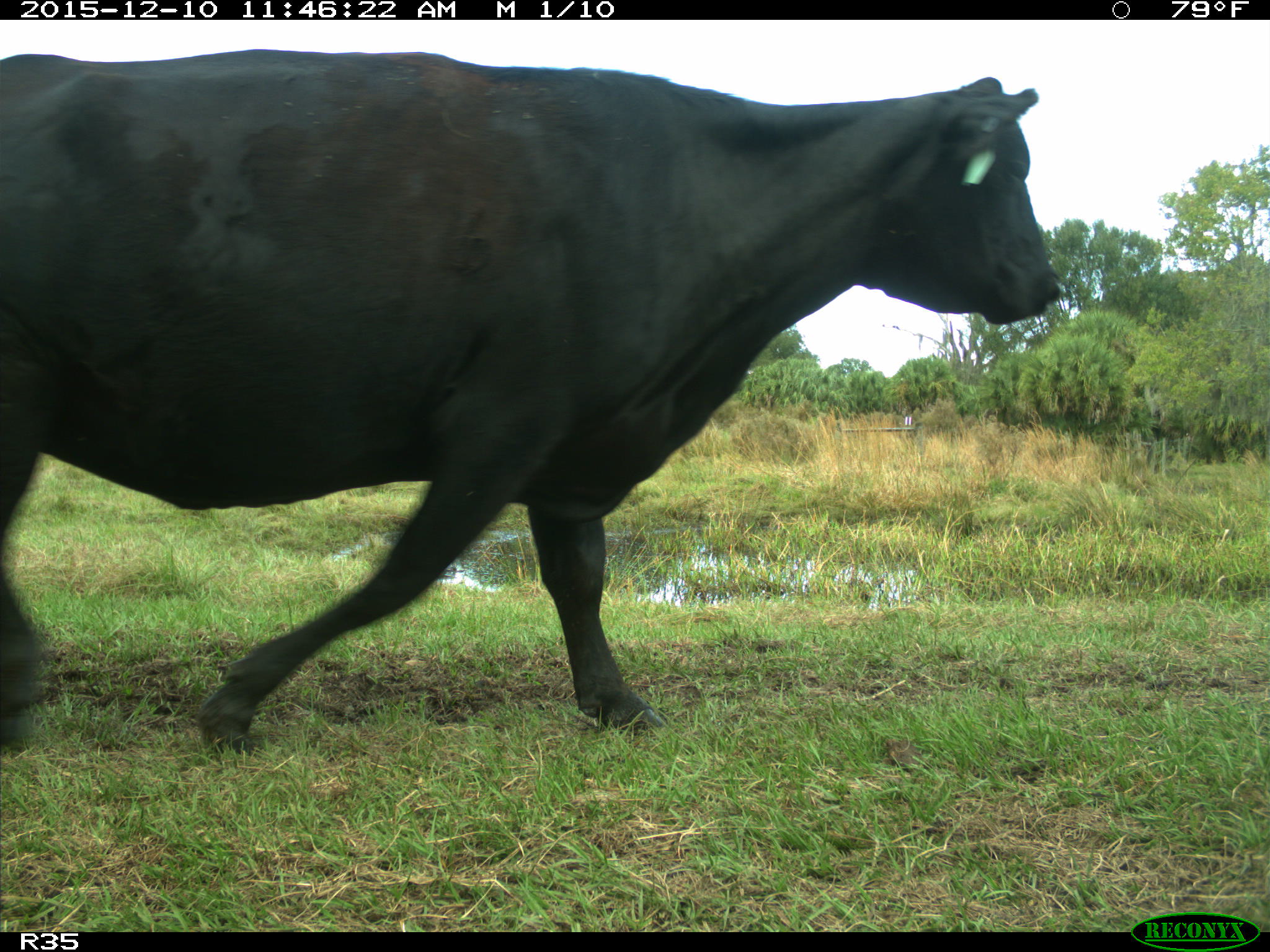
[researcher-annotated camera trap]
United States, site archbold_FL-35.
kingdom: Animalia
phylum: Chordata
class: Mammalia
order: Artiodactyla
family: Bovidae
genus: Bos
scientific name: Bos taurus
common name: domestic cow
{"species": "Bos taurus (domestic cow)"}